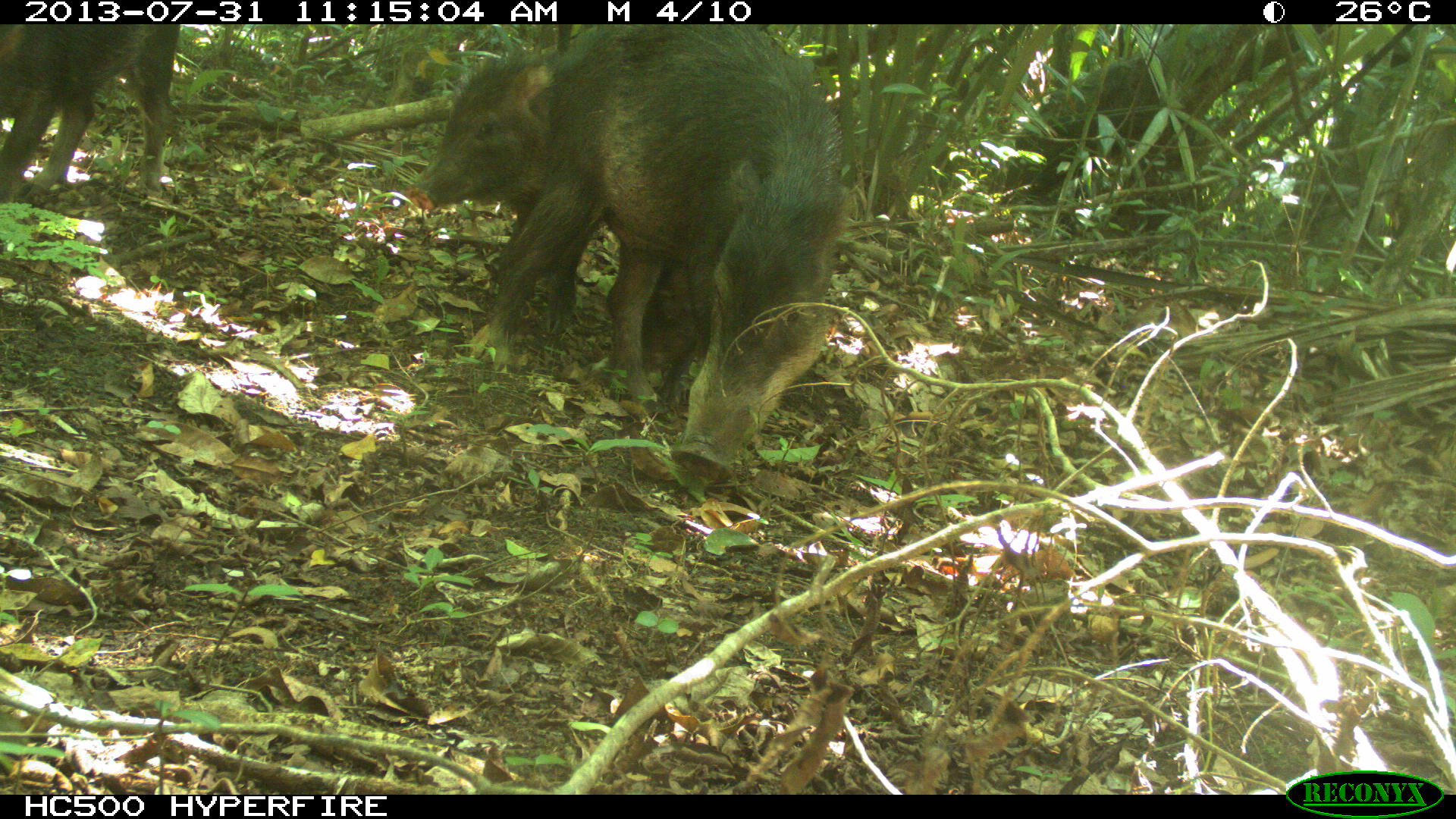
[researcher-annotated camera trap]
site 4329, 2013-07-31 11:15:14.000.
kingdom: Animalia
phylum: Chordata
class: Mammalia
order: Artiodactyla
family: Tayassuidae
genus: Tayassu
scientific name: Tayassu pecari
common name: white-lipped peccary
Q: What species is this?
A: Tayassu pecari (white-lipped peccary).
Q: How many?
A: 10.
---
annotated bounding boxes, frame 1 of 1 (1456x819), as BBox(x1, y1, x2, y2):
tayassu pecari: BBox(466, 21, 852, 481); BBox(1012, 21, 1312, 193); BBox(422, 47, 589, 335); BBox(2, 24, 182, 194); BBox(603, 238, 700, 405)